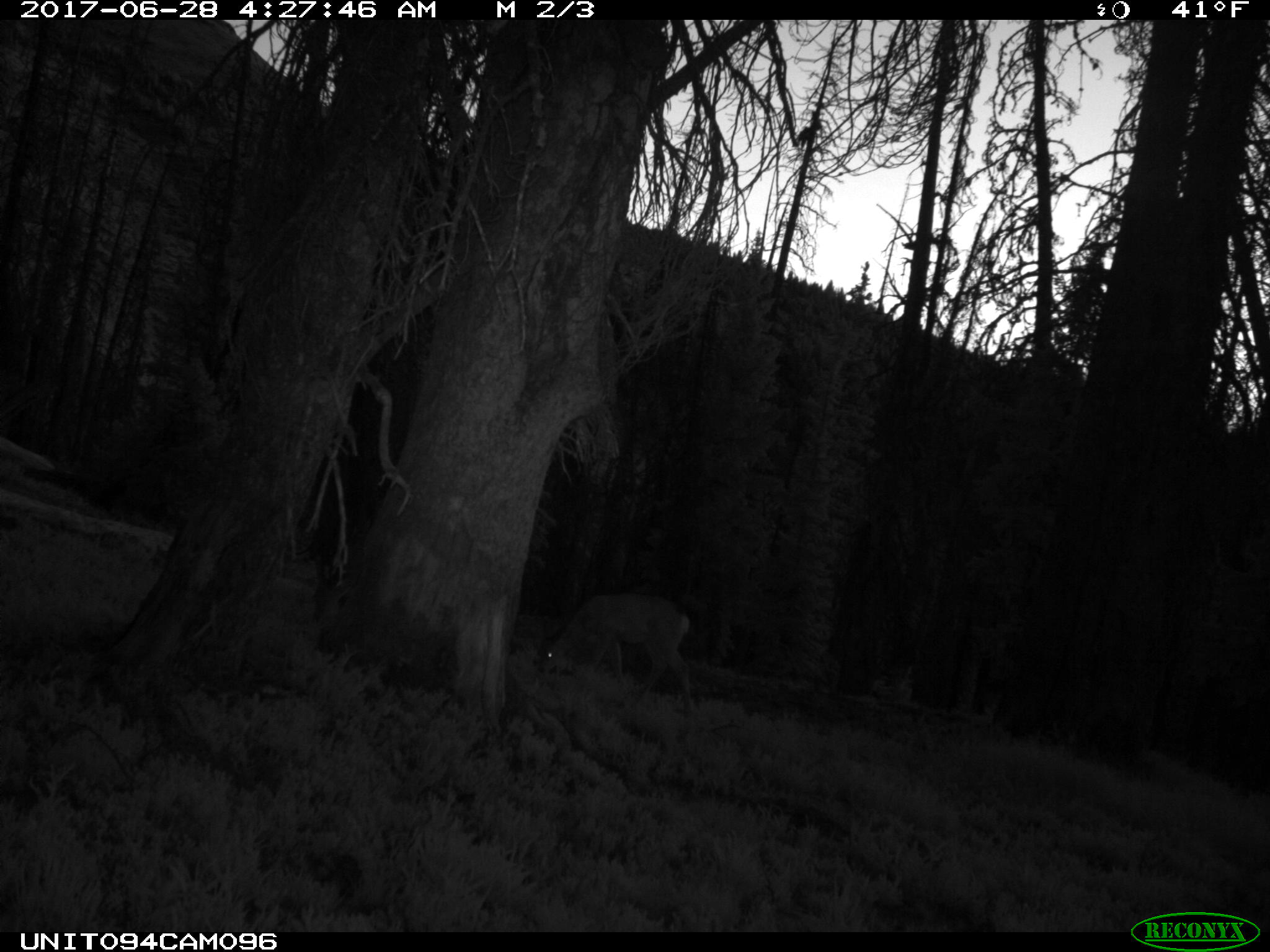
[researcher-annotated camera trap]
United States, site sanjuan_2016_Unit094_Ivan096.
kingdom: Animalia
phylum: Chordata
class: Mammalia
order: Artiodactyla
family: Cervidae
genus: Odocoileus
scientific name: Odocoileus hemionus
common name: mule deer